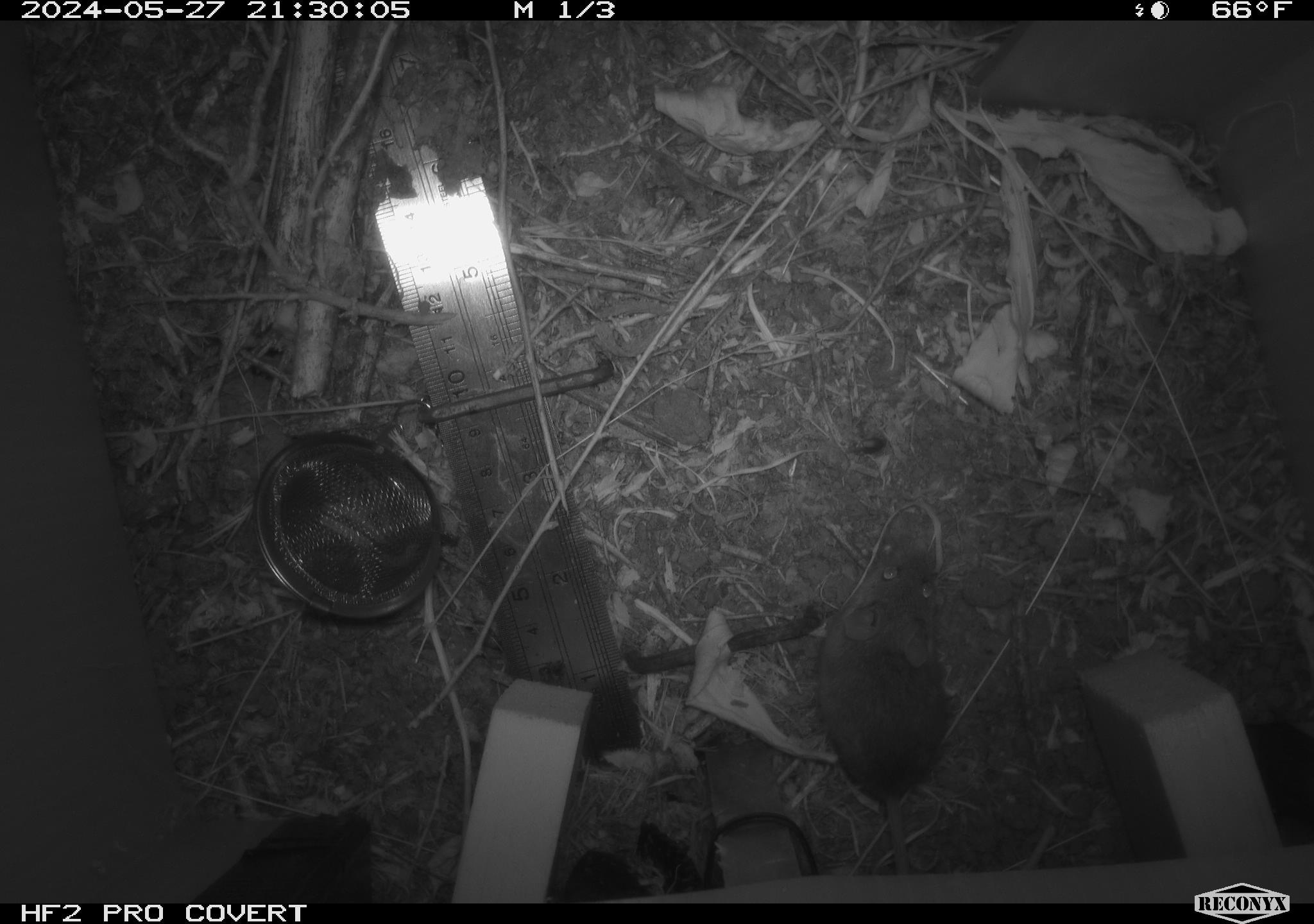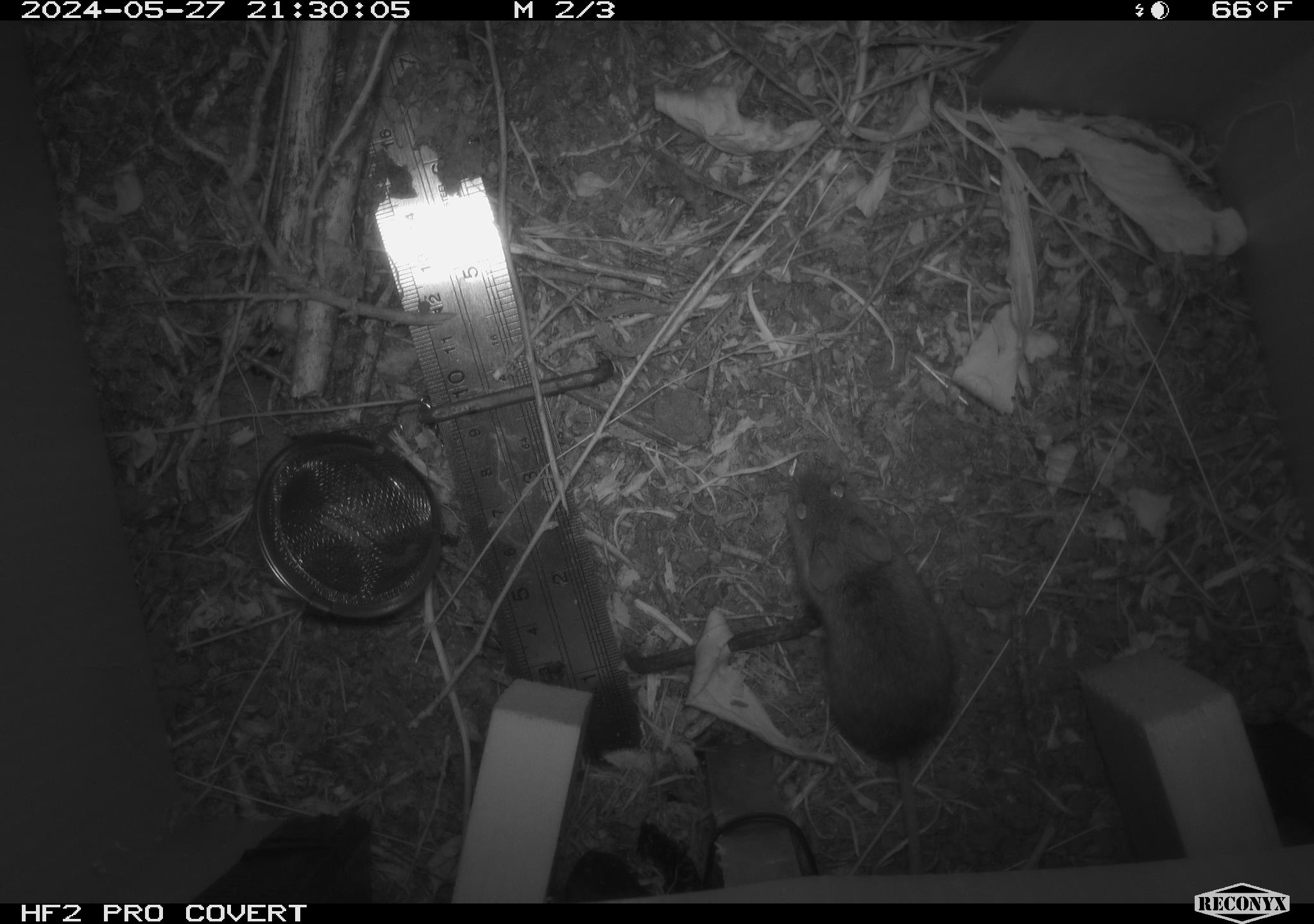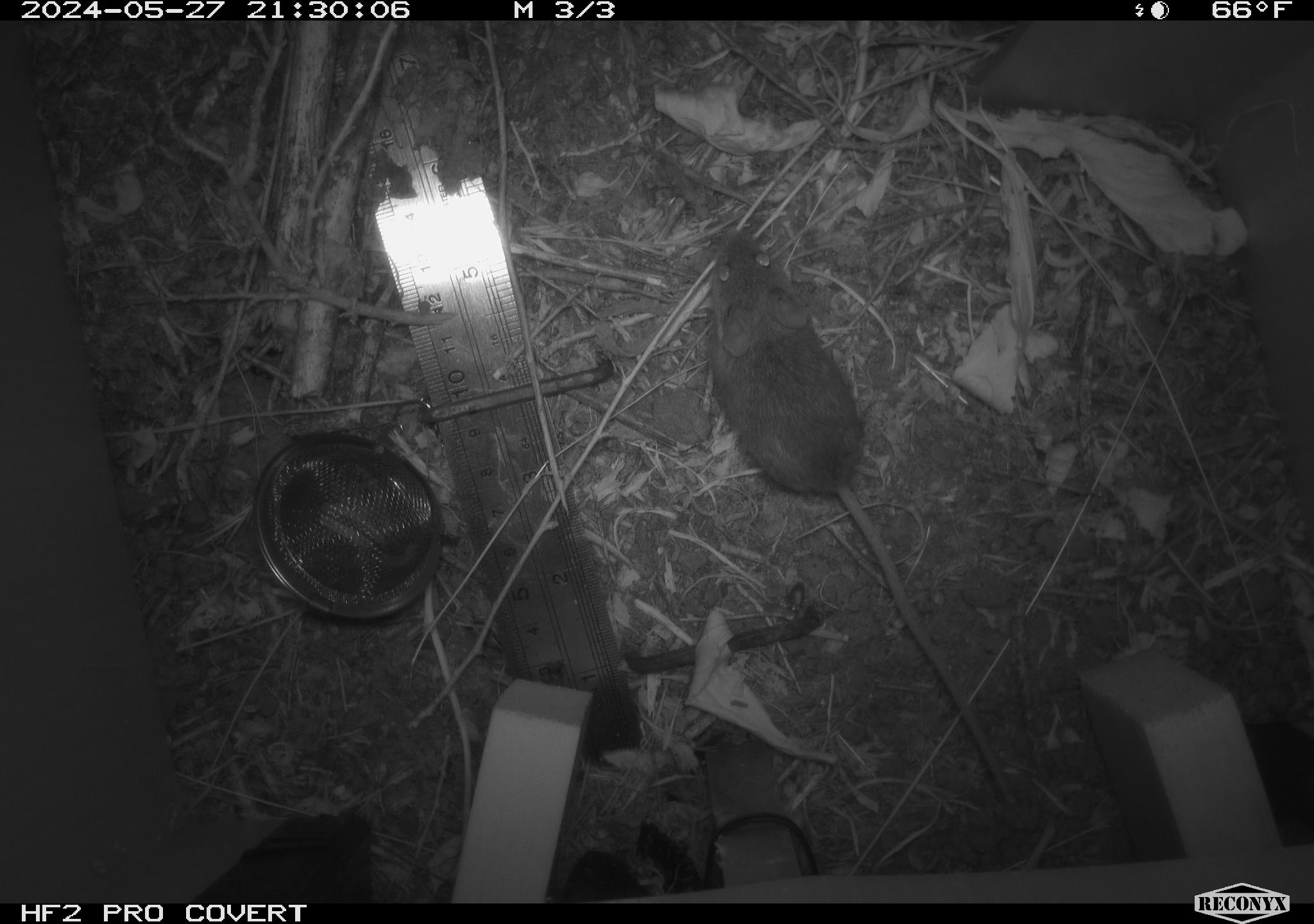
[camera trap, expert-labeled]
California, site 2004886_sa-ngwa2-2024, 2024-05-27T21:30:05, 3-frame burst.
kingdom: Animalia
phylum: Chordata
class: Mammalia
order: Rodentia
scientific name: Rodentia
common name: mouse species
Mouse species (Rodentia).